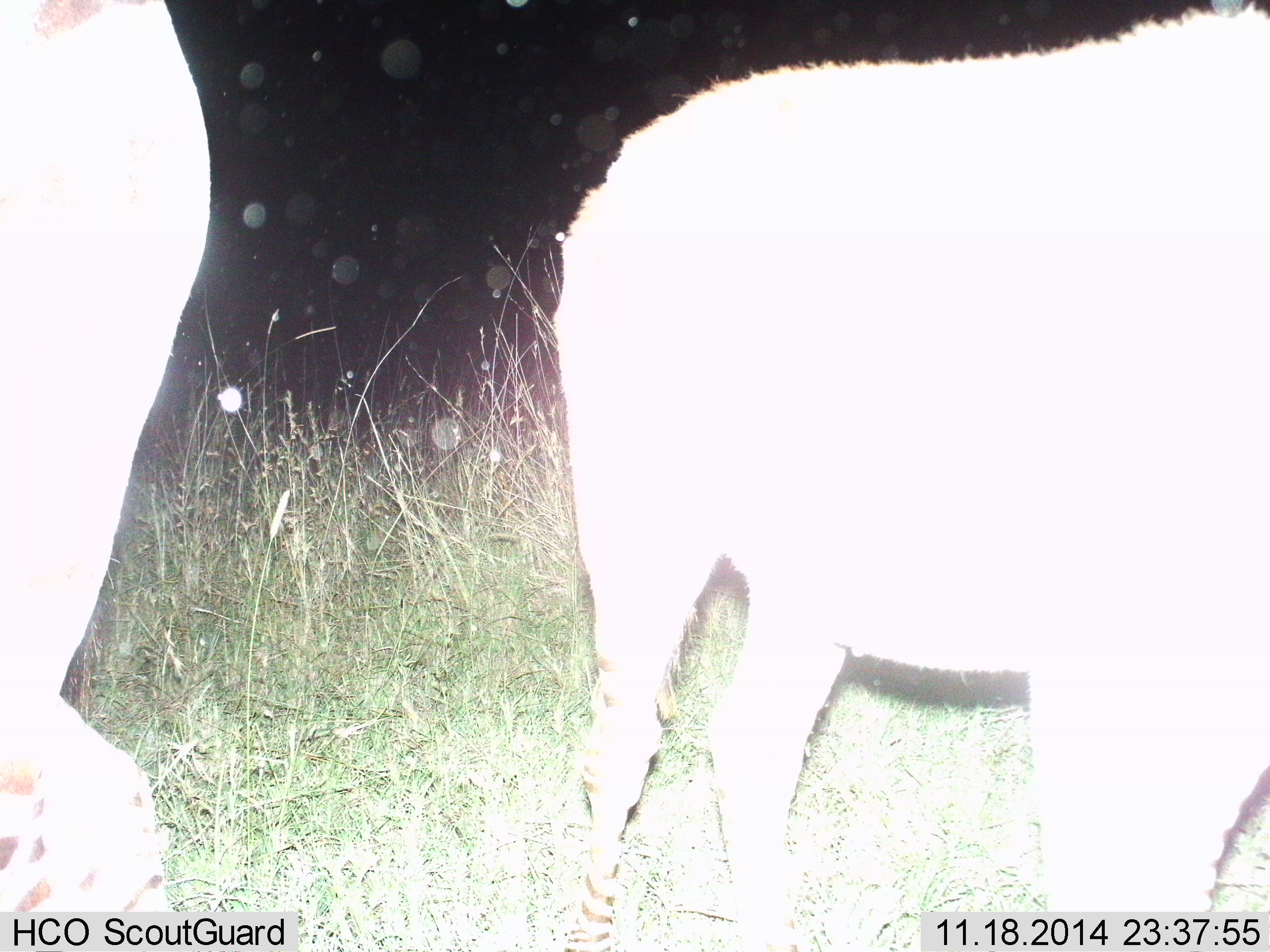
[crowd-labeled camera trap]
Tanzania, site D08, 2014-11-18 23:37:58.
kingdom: Animalia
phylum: Chordata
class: Mammalia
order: Perissodactyla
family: Equidae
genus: Equus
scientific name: Equus quagga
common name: plains zebra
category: zebra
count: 2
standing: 100%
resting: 0%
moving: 14%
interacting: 0%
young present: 0%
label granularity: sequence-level